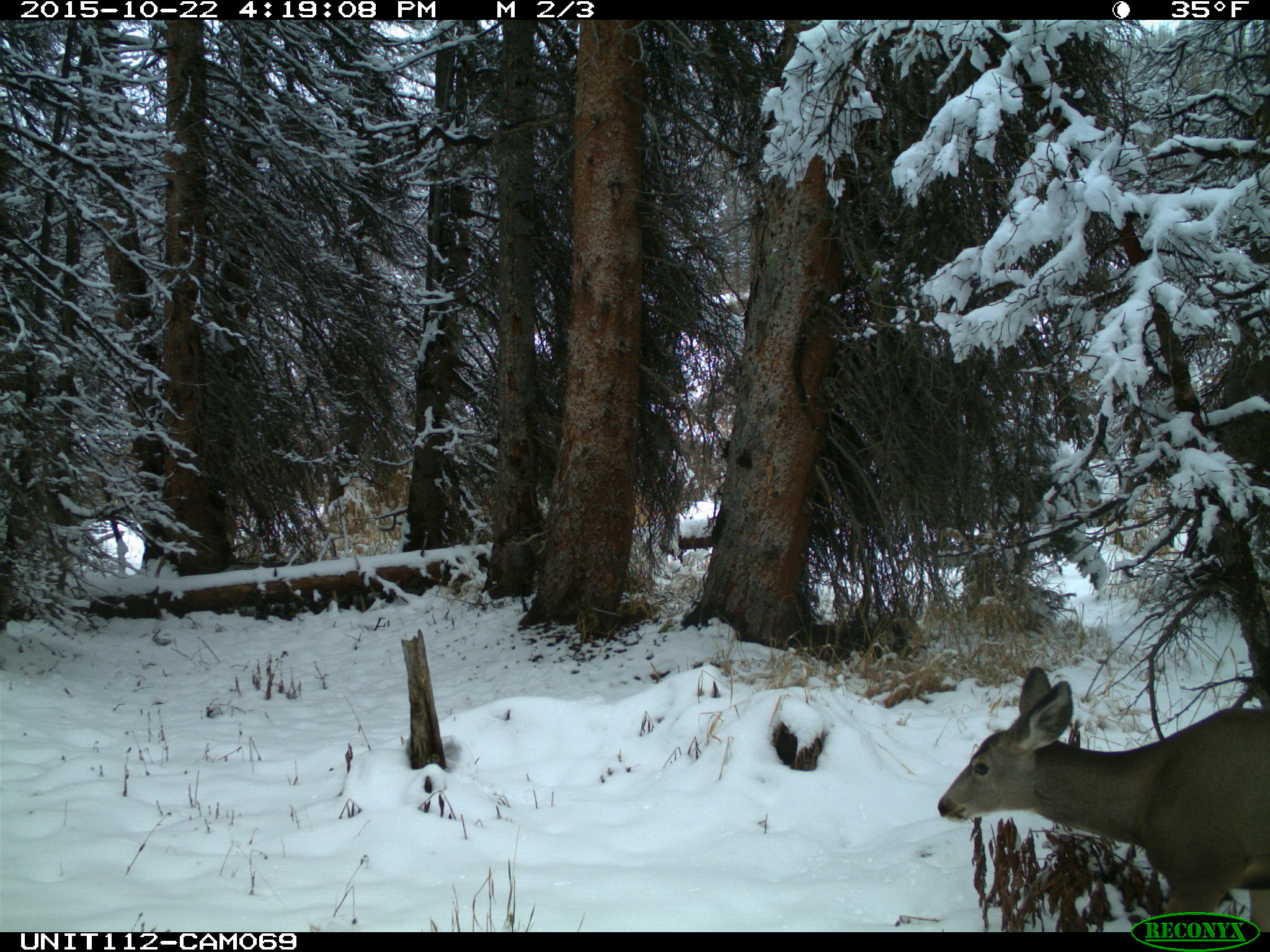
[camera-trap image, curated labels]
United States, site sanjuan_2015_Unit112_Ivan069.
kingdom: Animalia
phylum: Chordata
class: Mammalia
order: Artiodactyla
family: Cervidae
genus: Odocoileus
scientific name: Odocoileus hemionus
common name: mule deer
Odocoileus hemionus (mule deer).